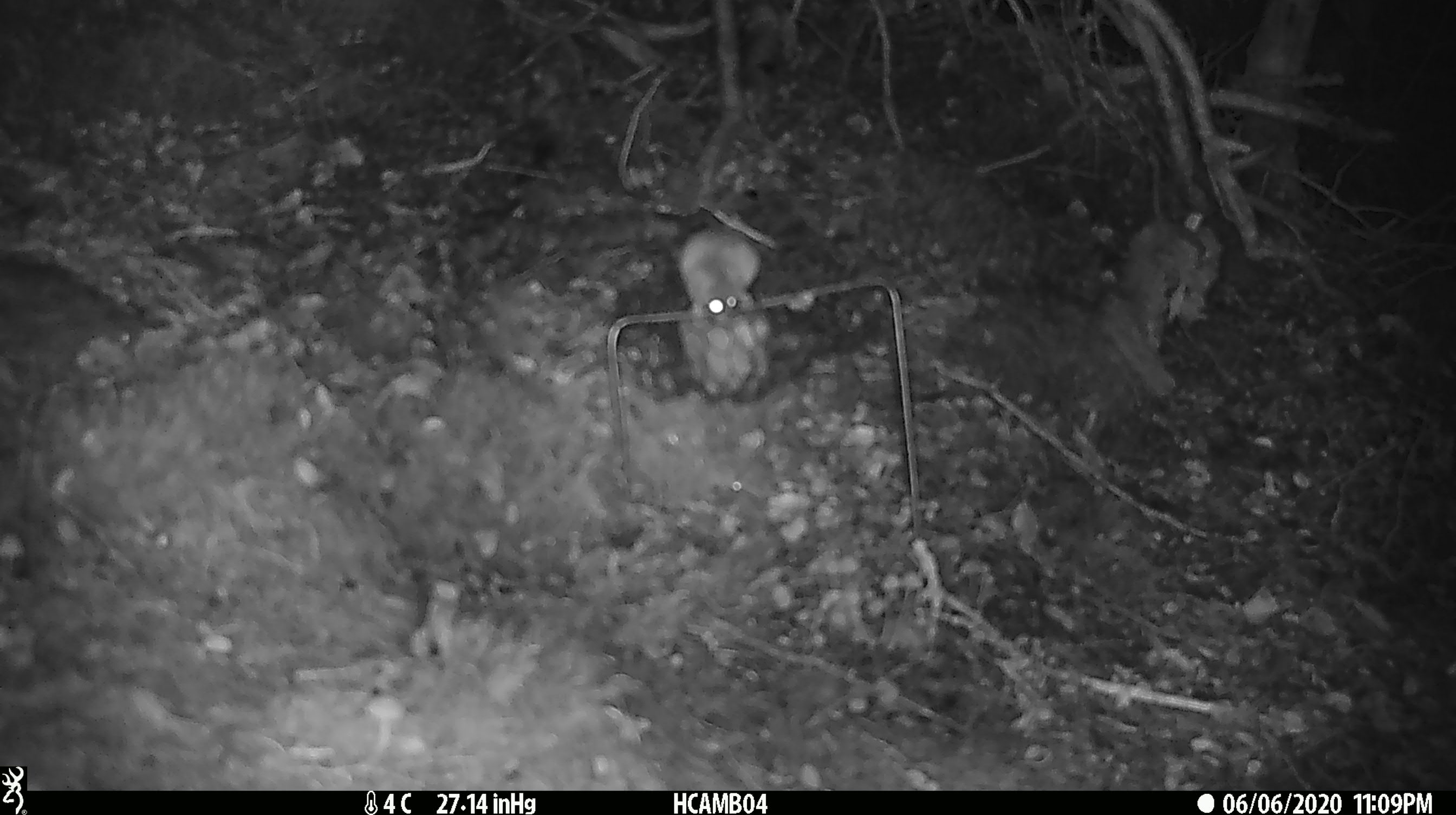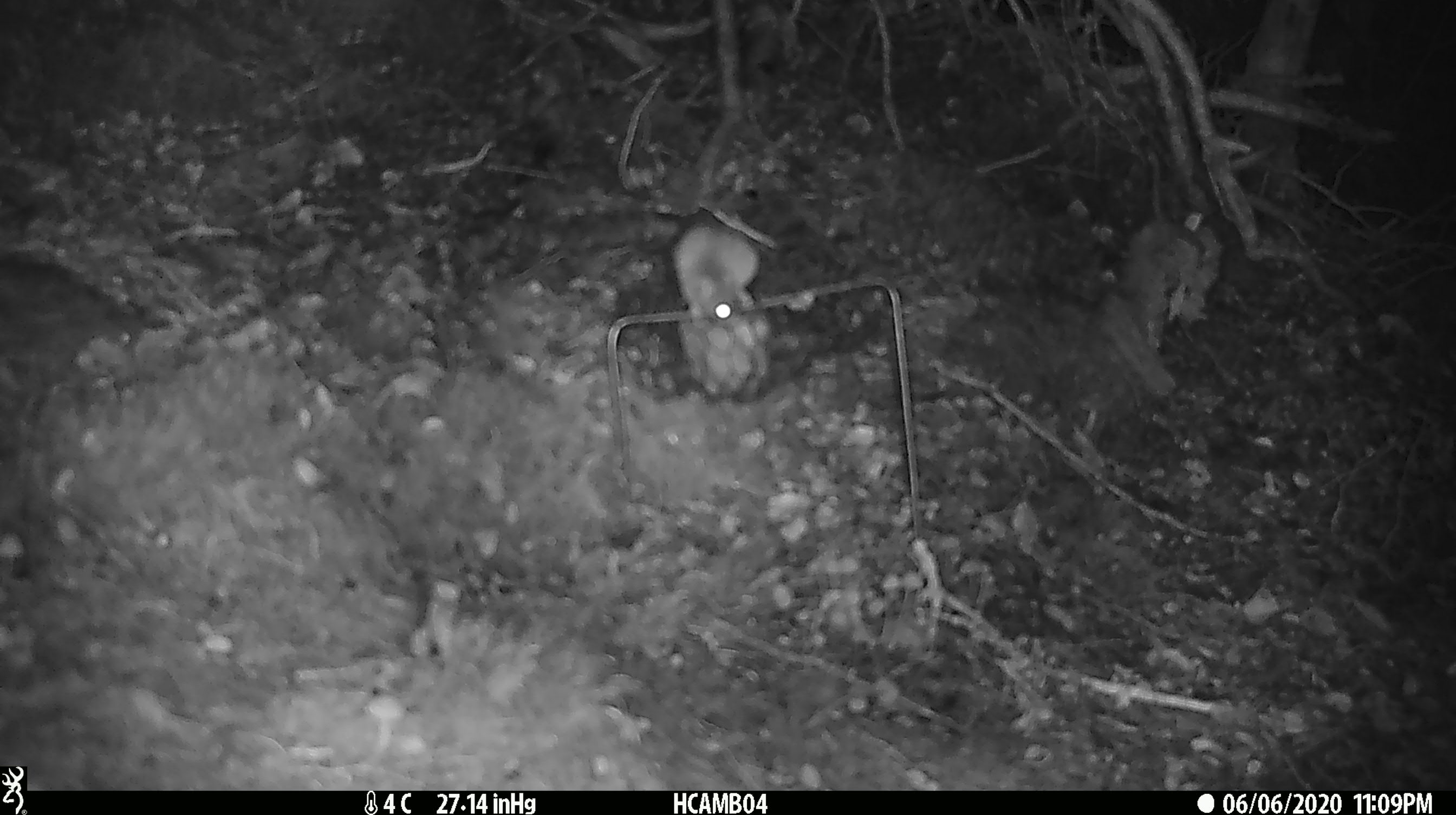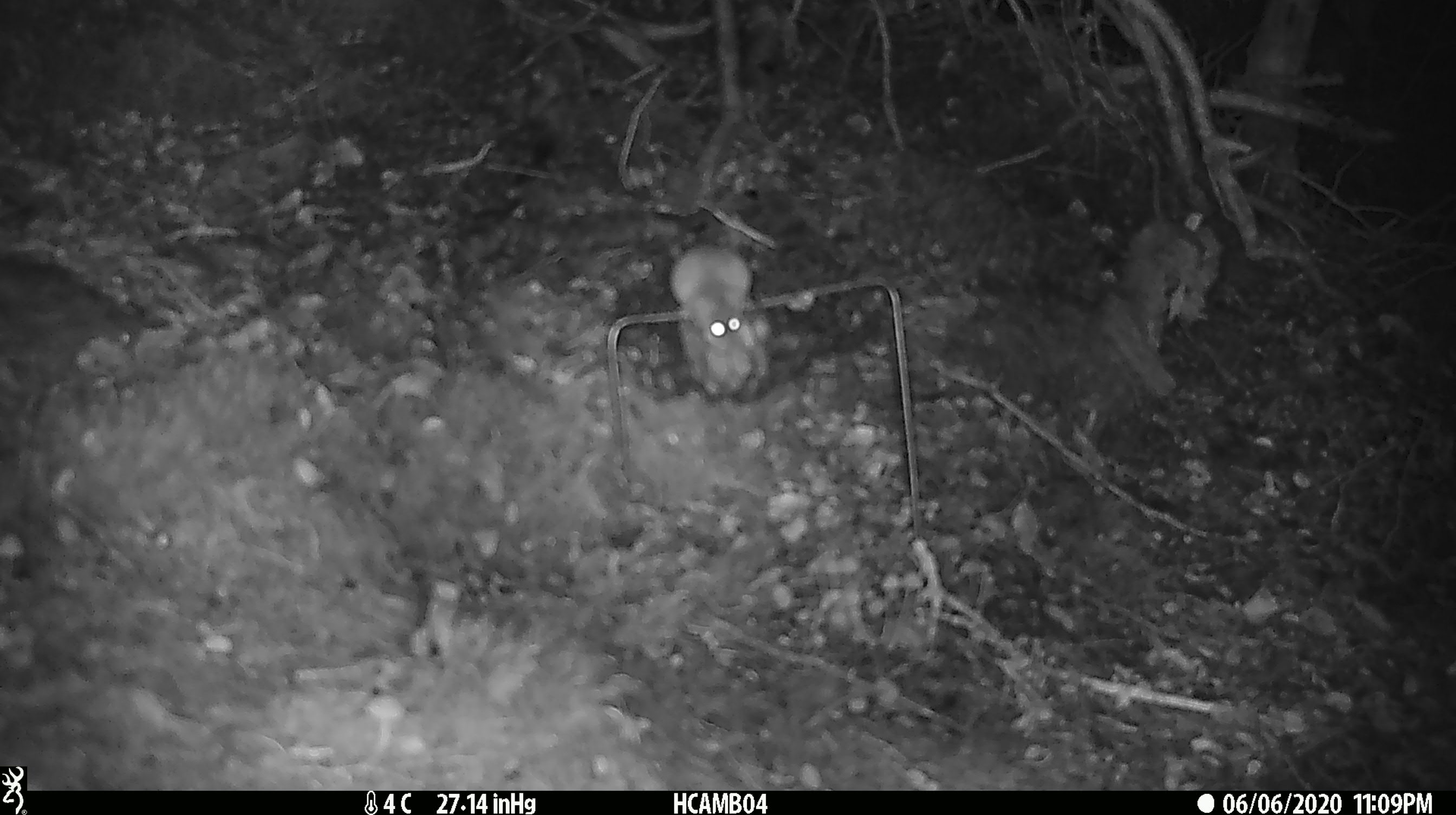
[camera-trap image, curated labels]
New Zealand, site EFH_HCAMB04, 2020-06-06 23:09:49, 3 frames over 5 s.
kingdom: Animalia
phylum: Chordata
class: Mammalia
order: Rodentia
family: Muridae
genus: Mus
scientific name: Mus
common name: mouse